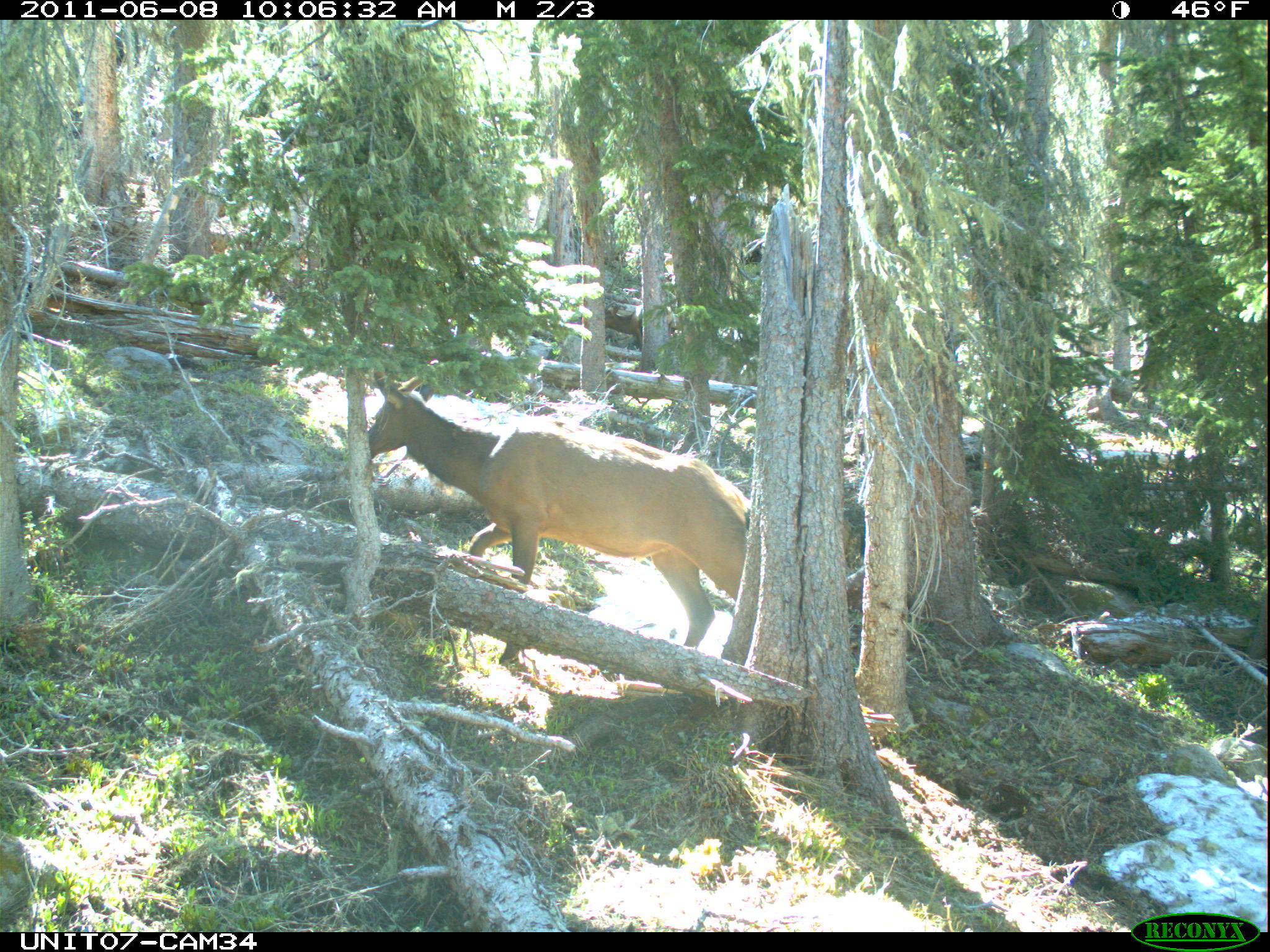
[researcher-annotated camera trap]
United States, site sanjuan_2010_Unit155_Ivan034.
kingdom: Animalia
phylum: Chordata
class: Mammalia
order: Artiodactyla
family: Cervidae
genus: Cervus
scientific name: Cervus elaphus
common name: red deer